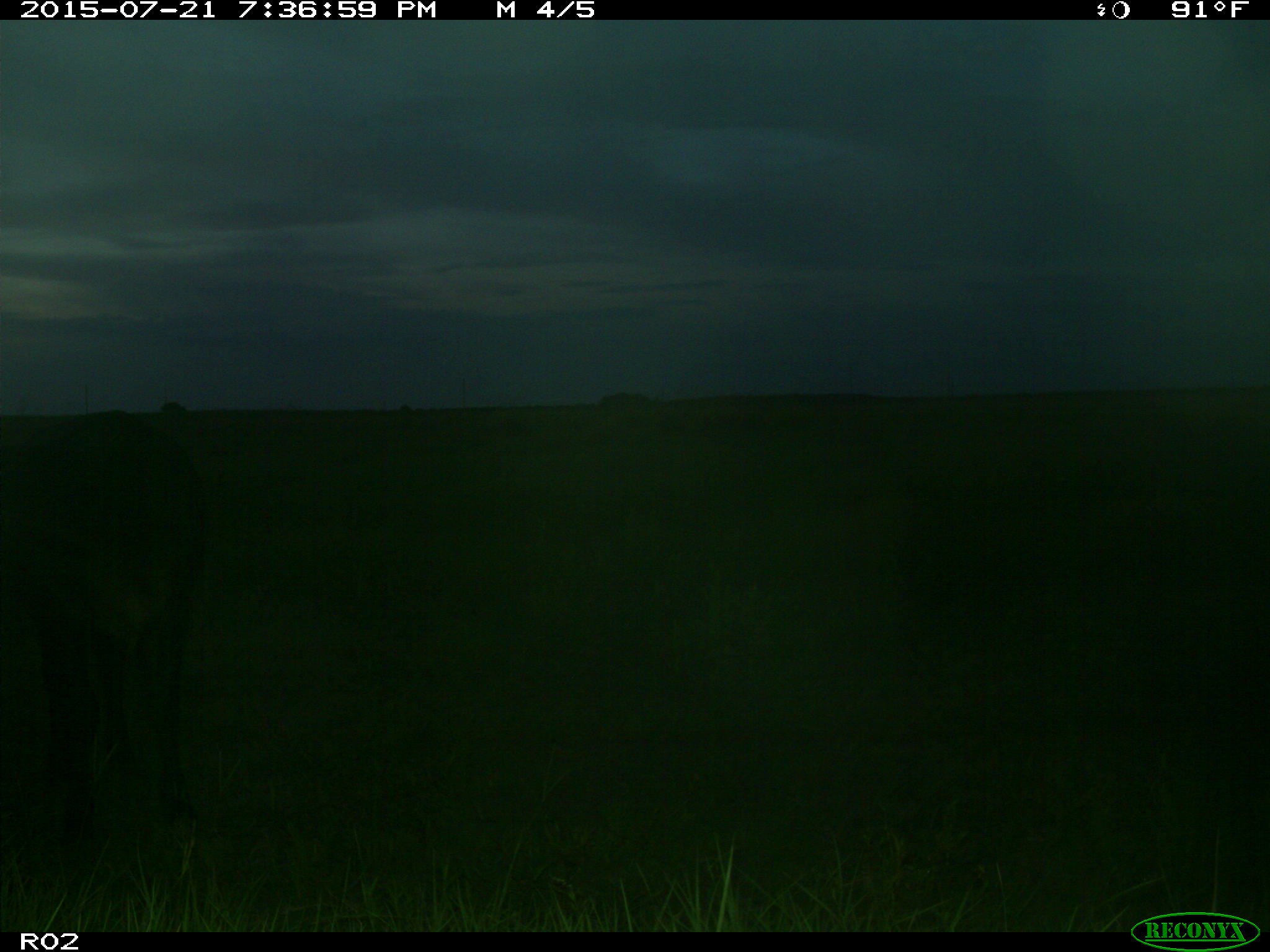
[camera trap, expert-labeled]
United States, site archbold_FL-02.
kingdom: Animalia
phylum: Chordata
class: Mammalia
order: Artiodactyla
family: Bovidae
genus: Bos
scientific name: Bos taurus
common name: domestic cow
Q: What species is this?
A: Bos taurus (domestic cow).